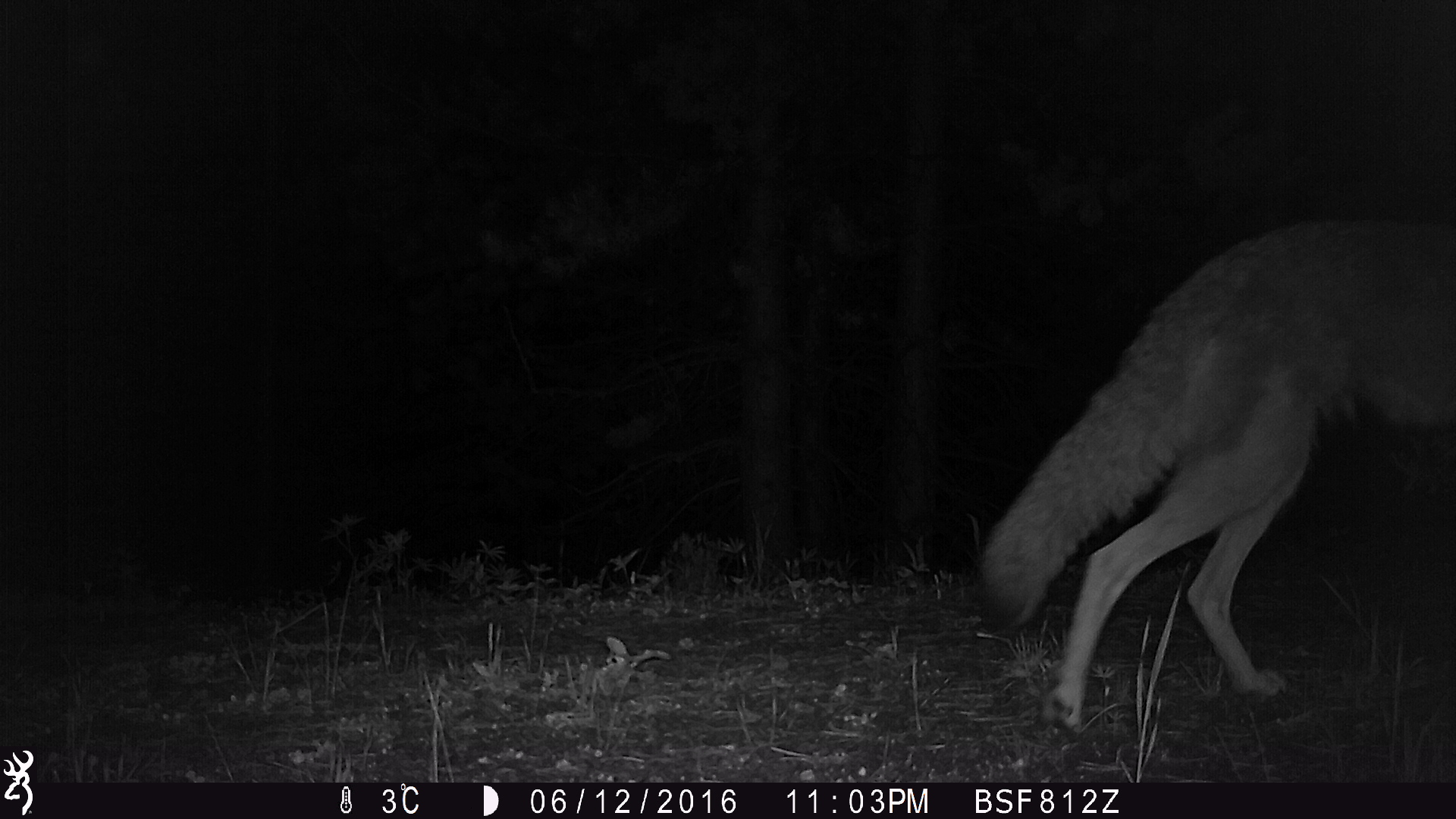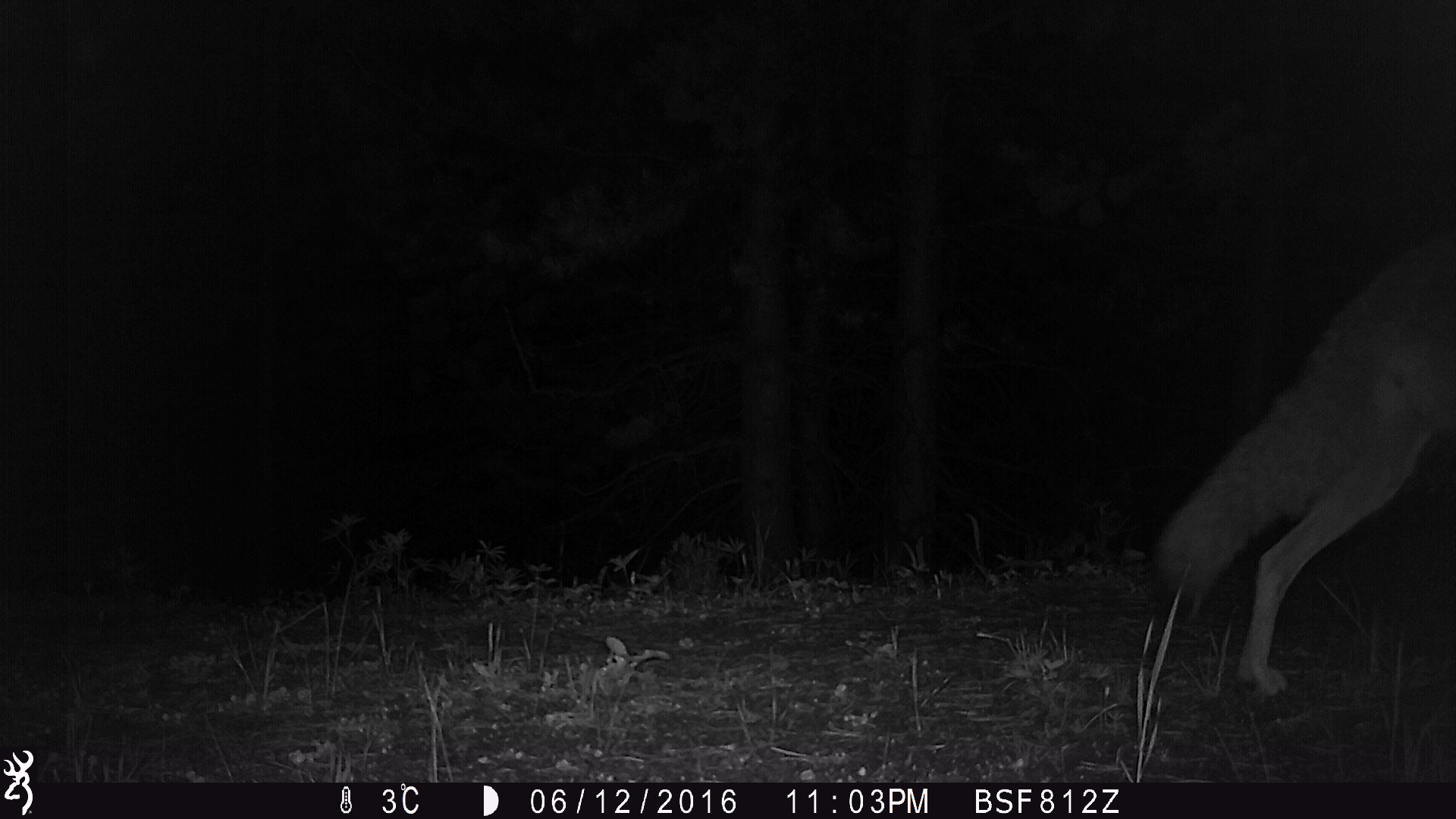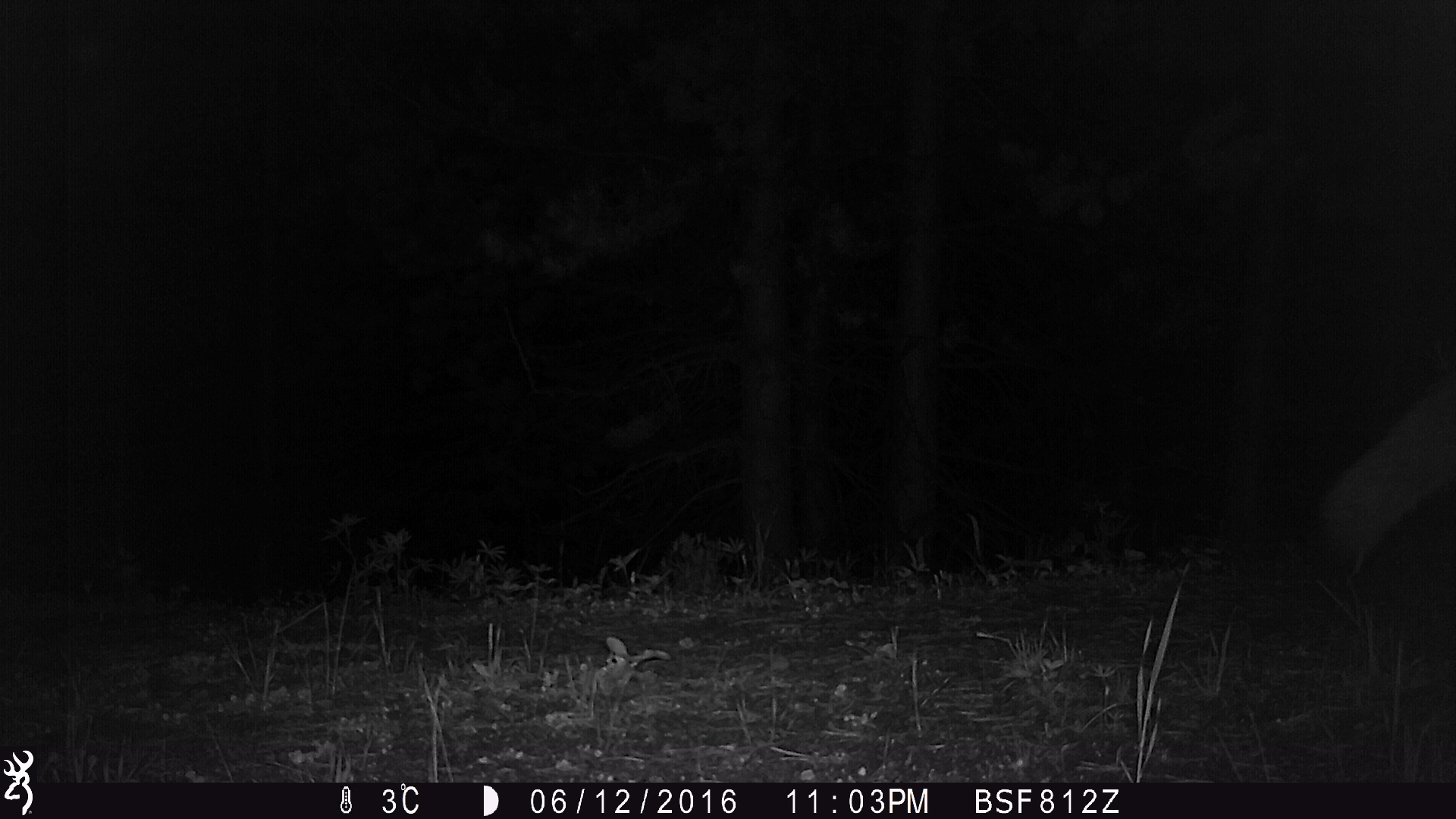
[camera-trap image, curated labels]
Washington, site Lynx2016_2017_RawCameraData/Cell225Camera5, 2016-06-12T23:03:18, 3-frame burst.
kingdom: Animalia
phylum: Chordata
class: Mammalia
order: Carnivora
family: Canidae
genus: Canis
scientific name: Canis latrans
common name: coyote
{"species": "Canis latrans (coyote)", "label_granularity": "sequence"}